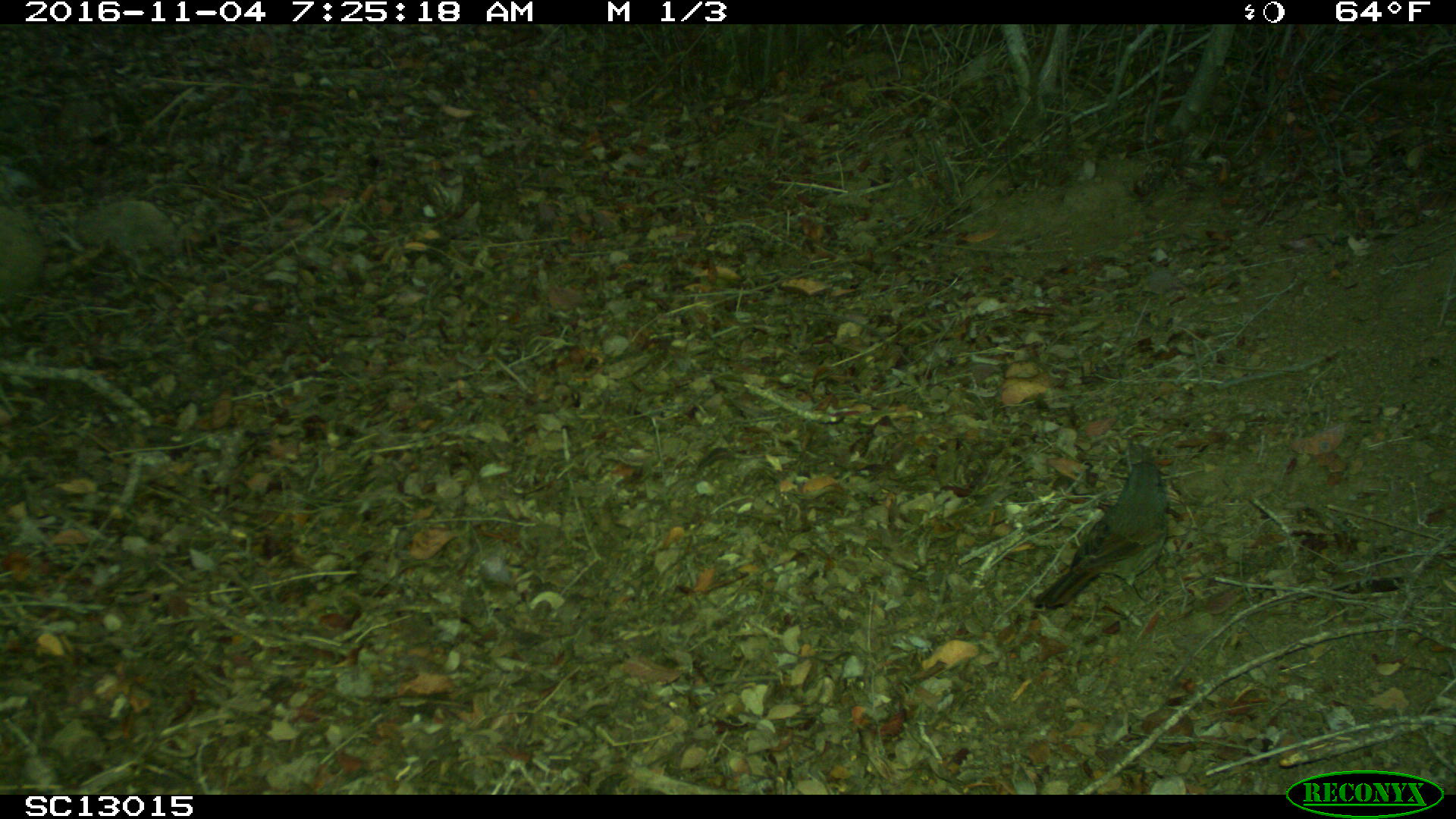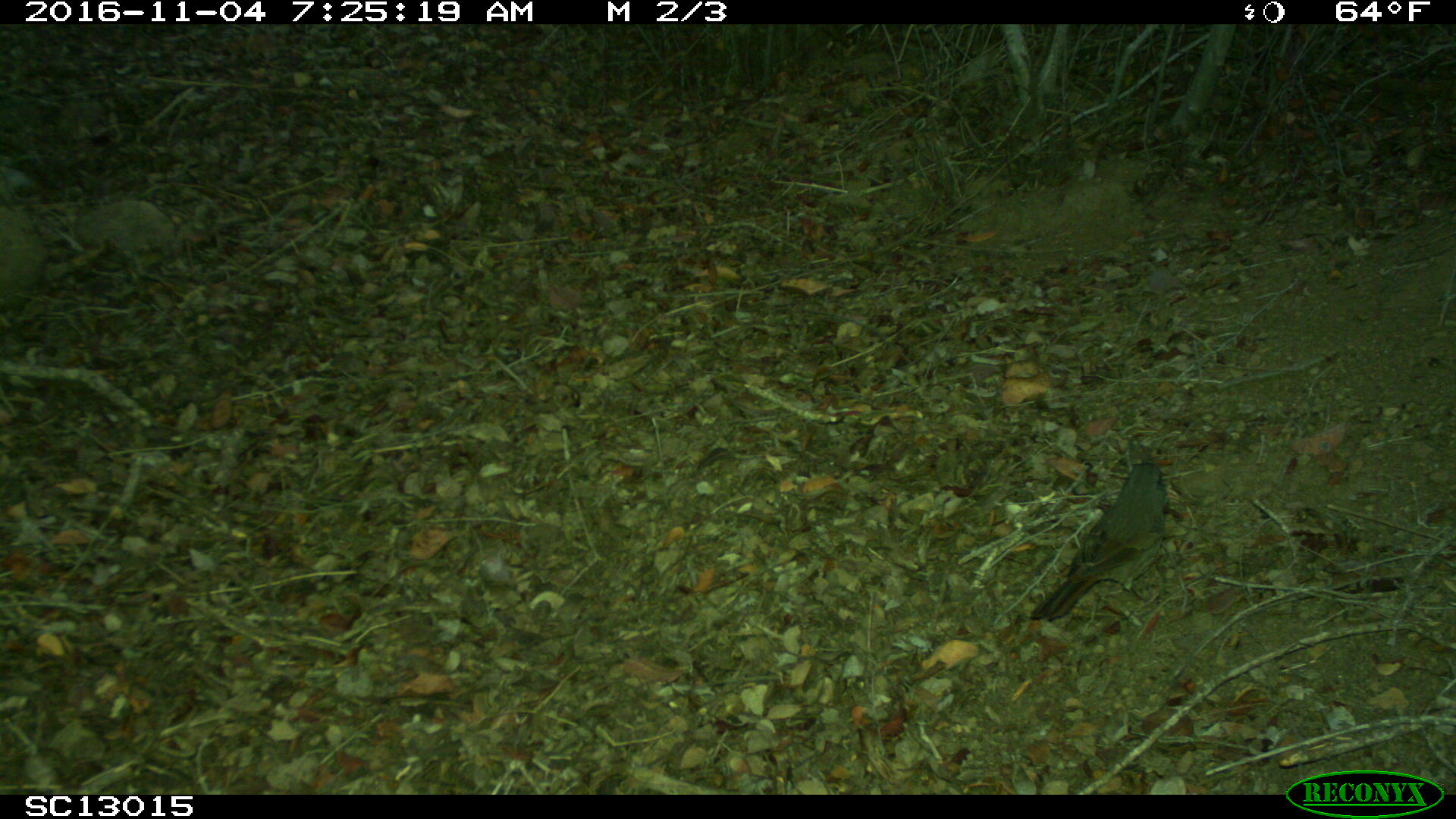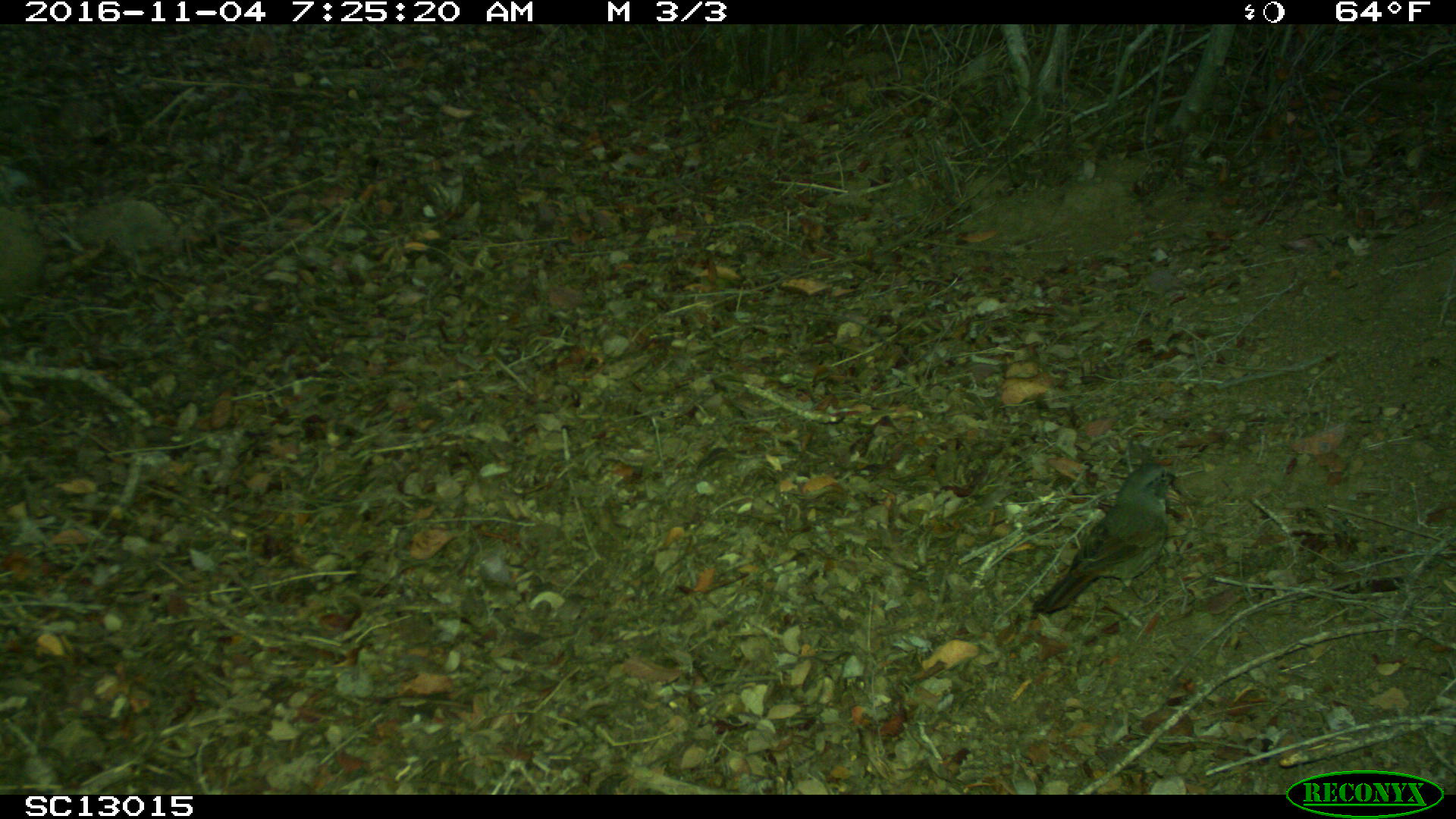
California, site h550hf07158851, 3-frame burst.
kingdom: Animalia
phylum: Chordata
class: Aves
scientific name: Aves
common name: bird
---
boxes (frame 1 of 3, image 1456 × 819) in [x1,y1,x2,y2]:
bird: [1032,460,1181,608]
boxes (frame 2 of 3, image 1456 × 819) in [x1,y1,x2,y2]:
bird: [1030,461,1169,621]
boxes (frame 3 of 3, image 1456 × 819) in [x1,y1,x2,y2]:
bird: [1033,461,1178,617]